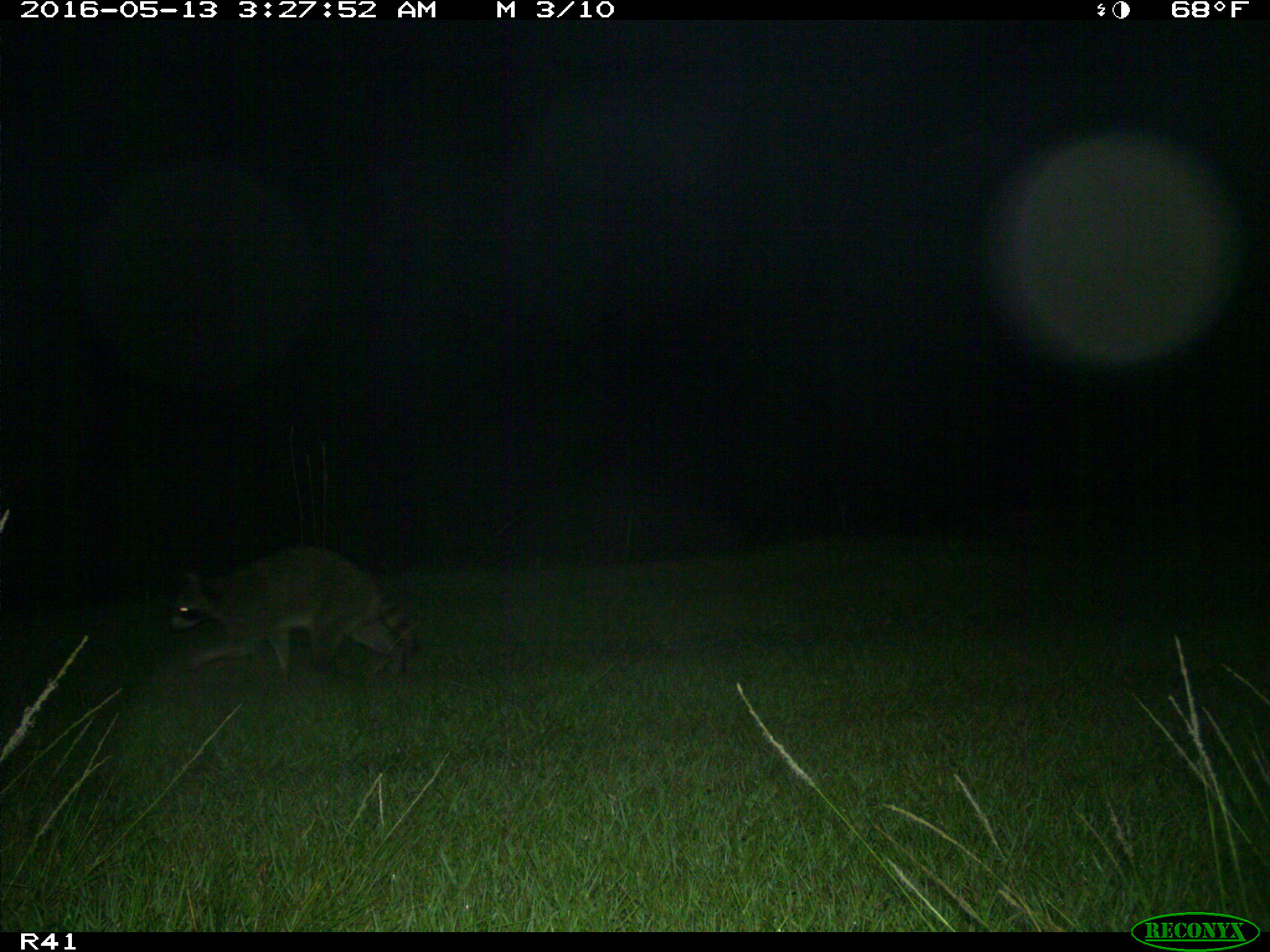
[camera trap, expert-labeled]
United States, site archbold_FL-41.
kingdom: Animalia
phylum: Chordata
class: Mammalia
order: Carnivora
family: Procyonidae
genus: Procyon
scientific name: Procyon lotor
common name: common raccoon